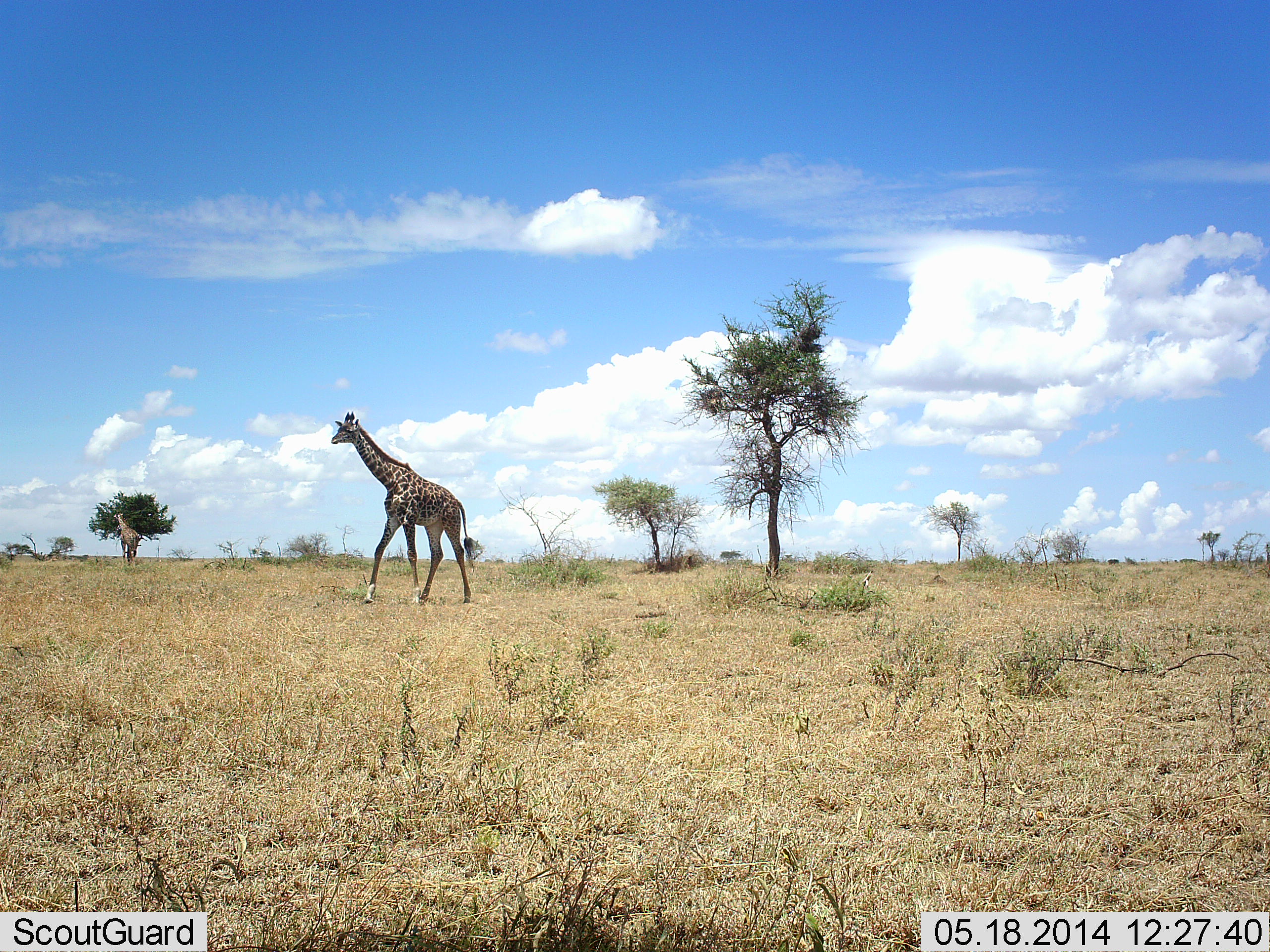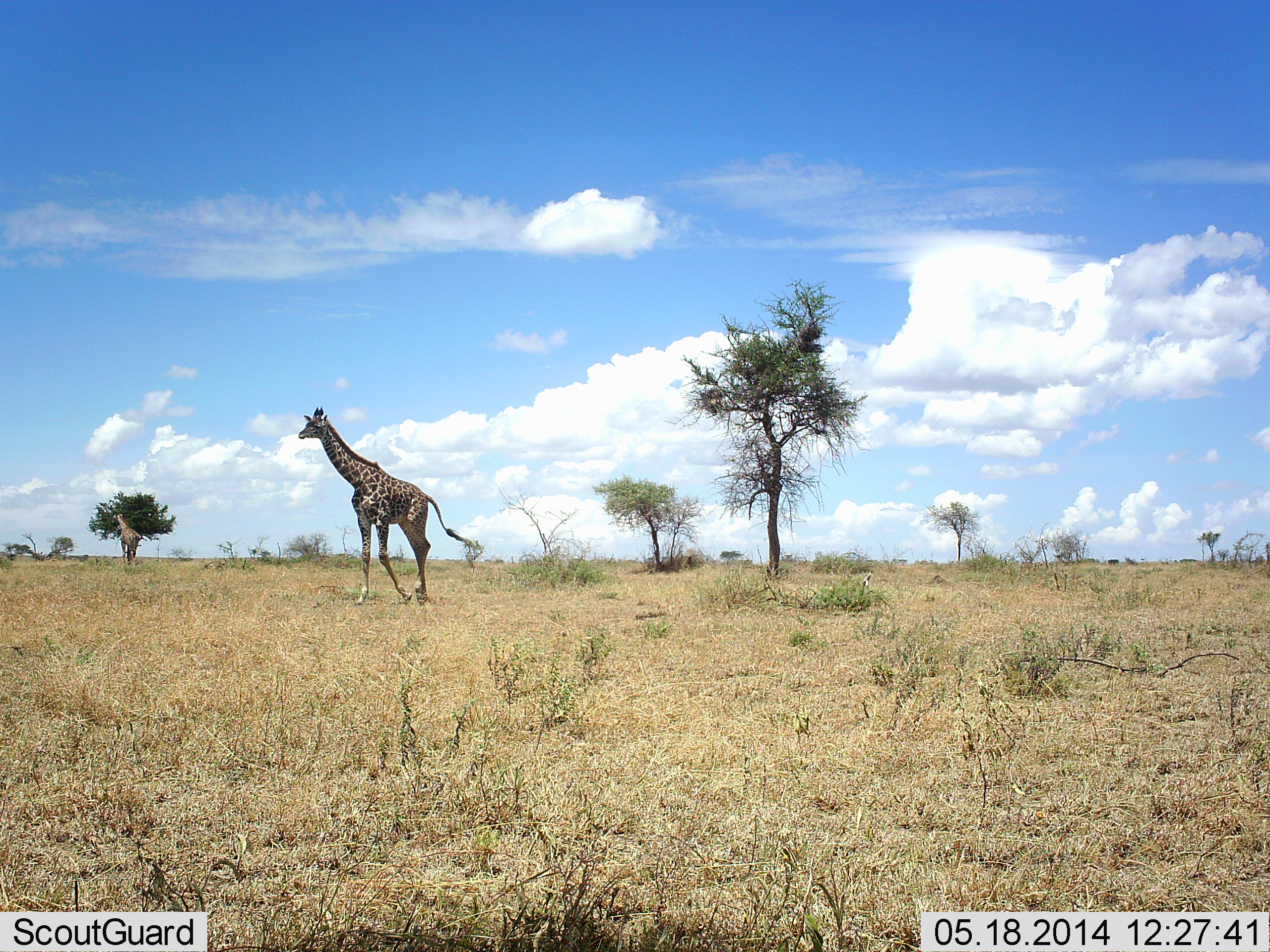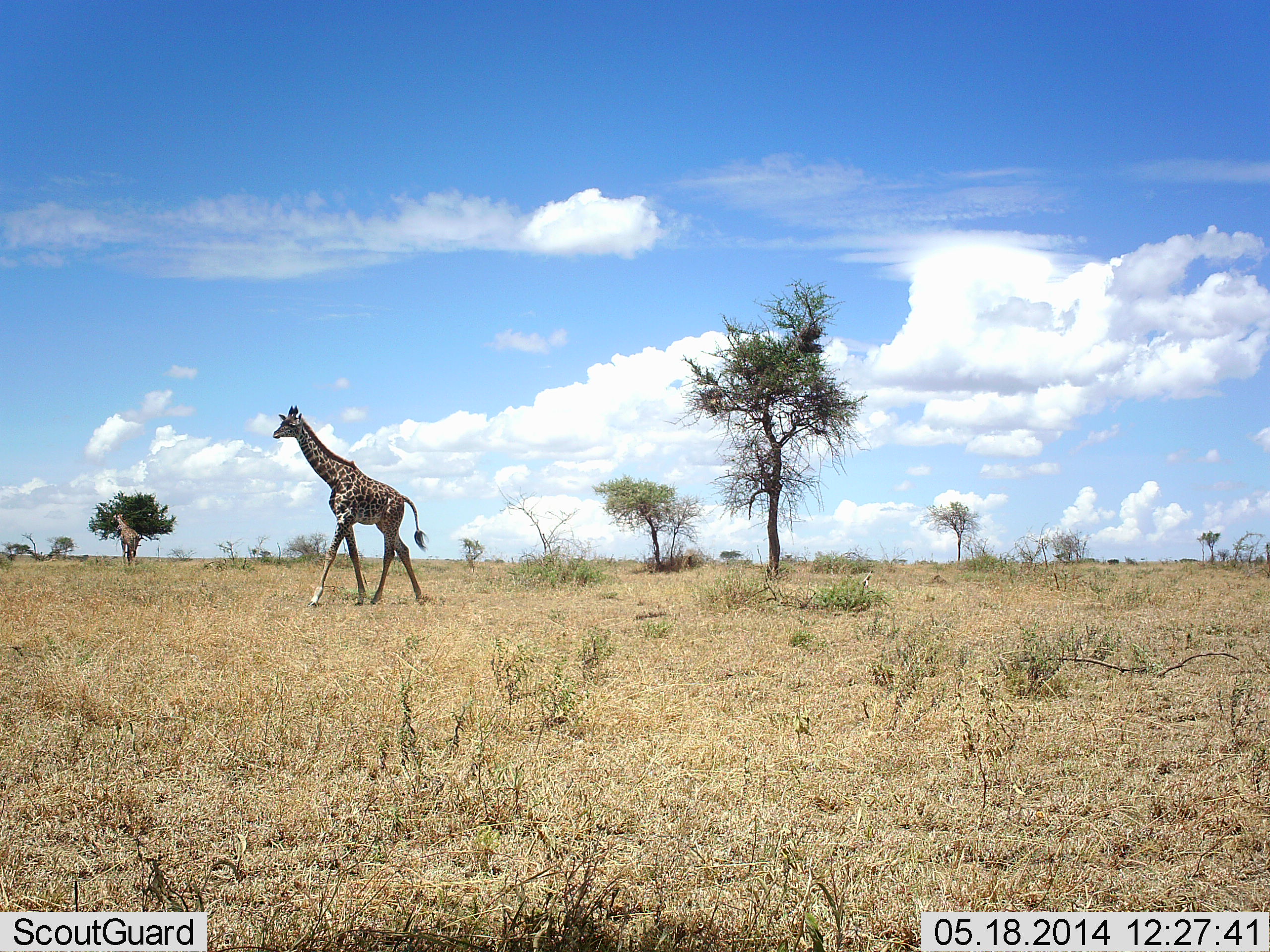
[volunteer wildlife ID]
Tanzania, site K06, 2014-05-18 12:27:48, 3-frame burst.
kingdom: Animalia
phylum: Chordata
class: Mammalia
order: Artiodactyla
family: Giraffidae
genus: Giraffa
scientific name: Giraffa camelopardalis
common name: giraffe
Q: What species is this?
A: Giraffe (Giraffa camelopardalis).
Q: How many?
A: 1.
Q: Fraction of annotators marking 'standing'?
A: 20%.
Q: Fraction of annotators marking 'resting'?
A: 0%.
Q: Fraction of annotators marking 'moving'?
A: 90%.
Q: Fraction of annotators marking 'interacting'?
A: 0%.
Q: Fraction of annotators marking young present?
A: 0%.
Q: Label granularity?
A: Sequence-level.